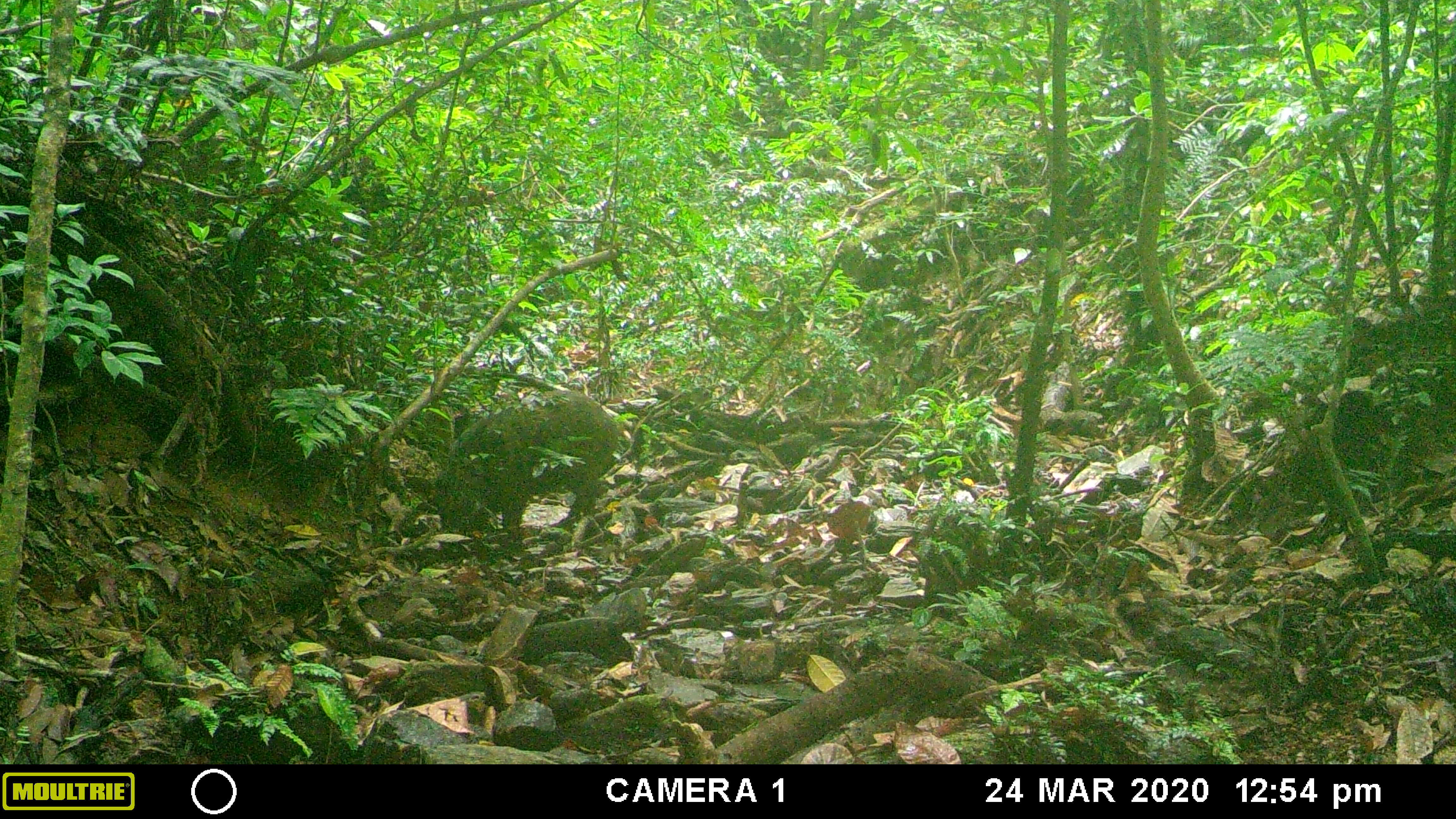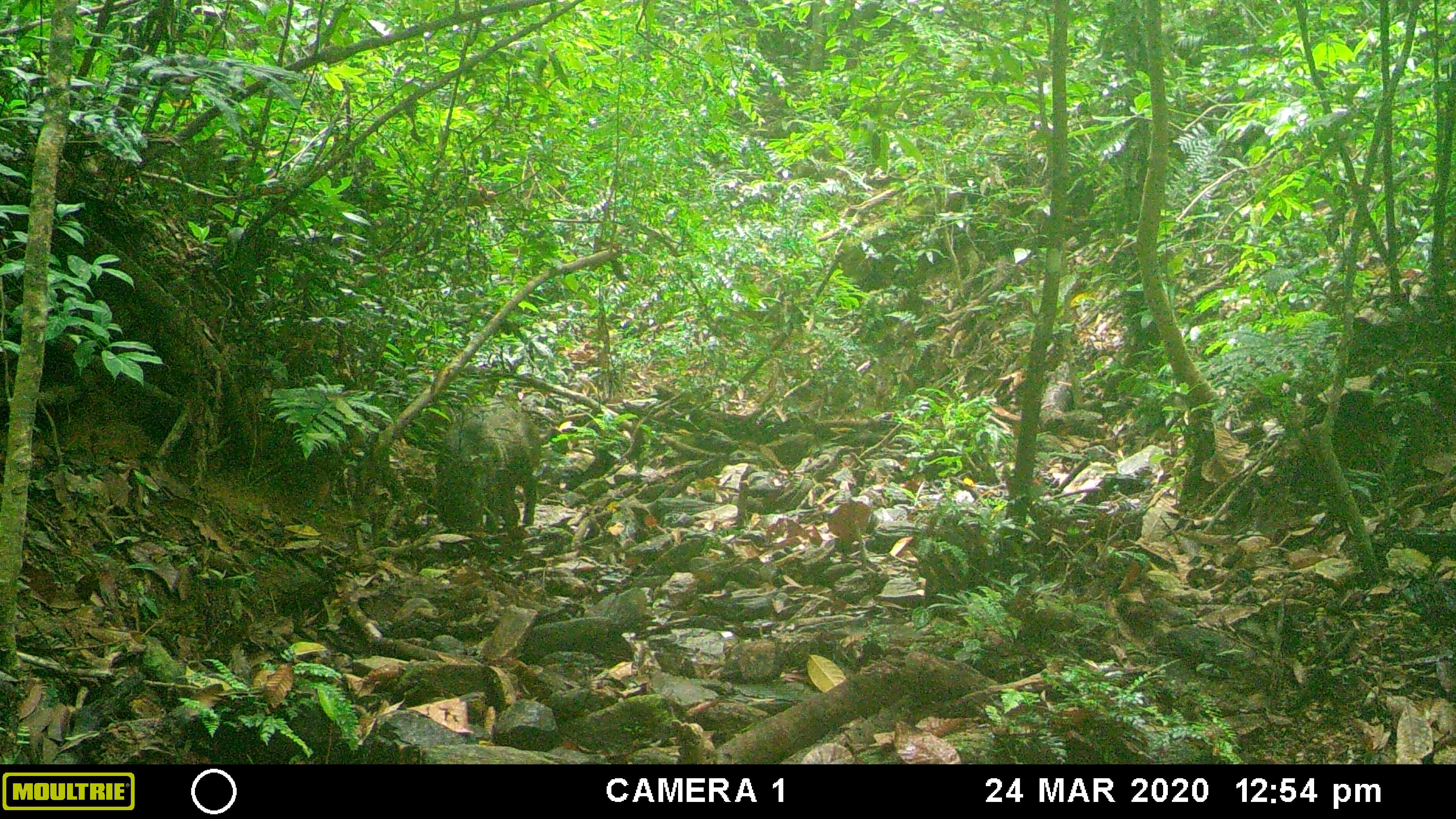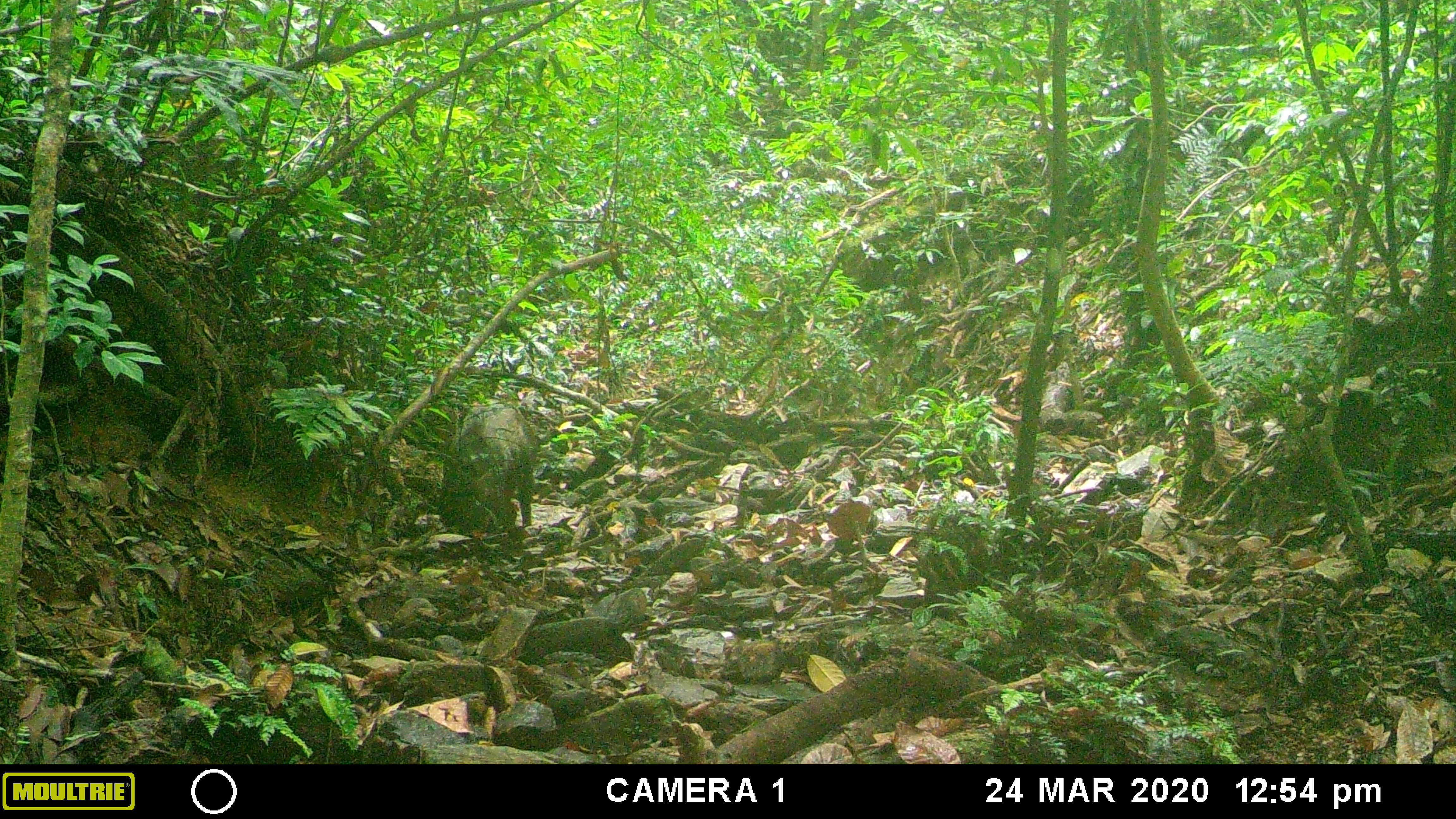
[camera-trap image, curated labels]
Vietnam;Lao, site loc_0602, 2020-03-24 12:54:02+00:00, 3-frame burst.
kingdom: Animalia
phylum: Chordata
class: Mammalia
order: Artiodactyla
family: Suidae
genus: Sus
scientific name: Sus scrofa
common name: eurasian wild pig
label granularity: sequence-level